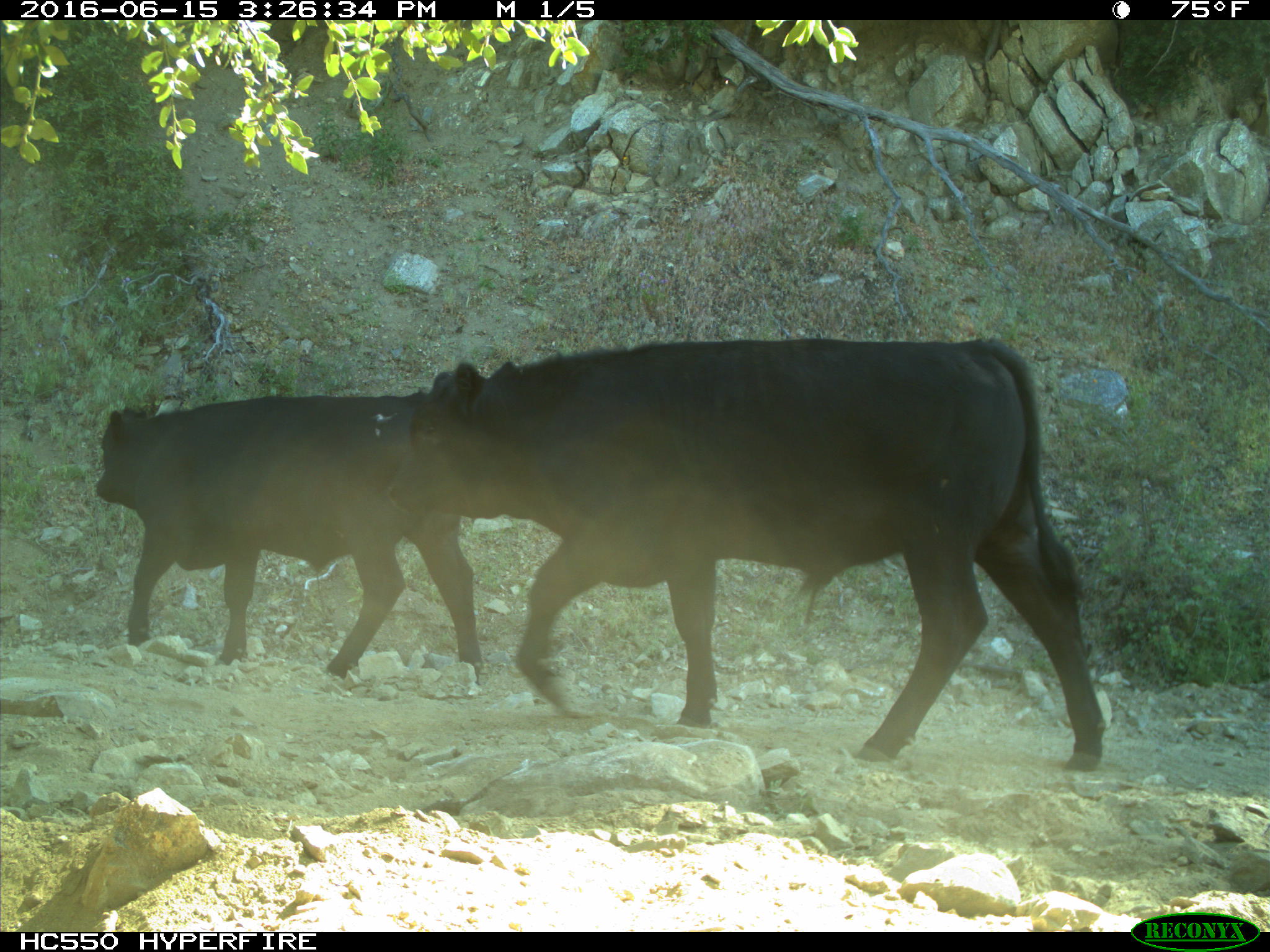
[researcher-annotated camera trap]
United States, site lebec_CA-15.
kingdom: Animalia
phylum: Chordata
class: Mammalia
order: Artiodactyla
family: Bovidae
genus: Bos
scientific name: Bos taurus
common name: domestic cow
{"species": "Bos taurus (domestic cow)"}